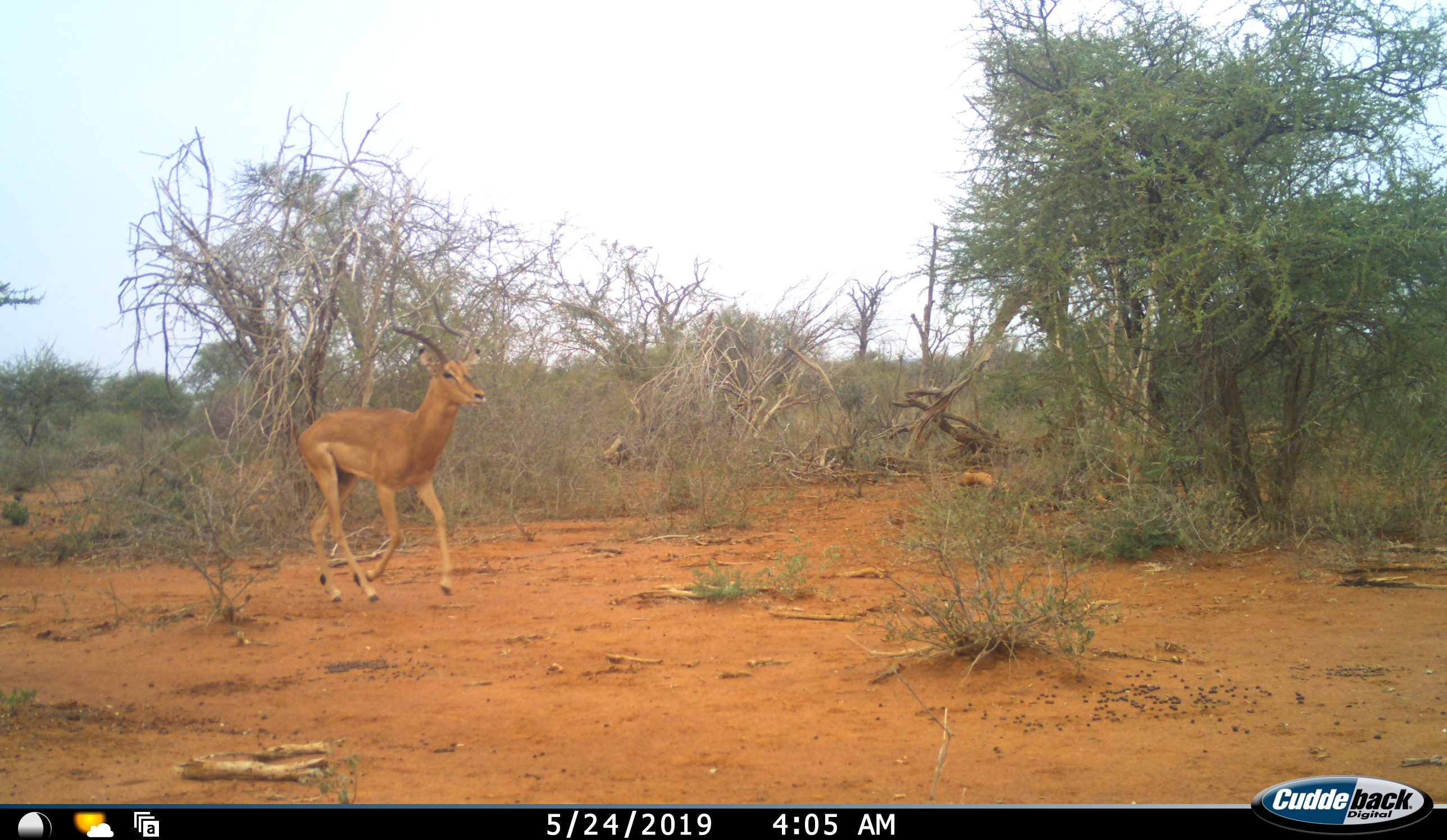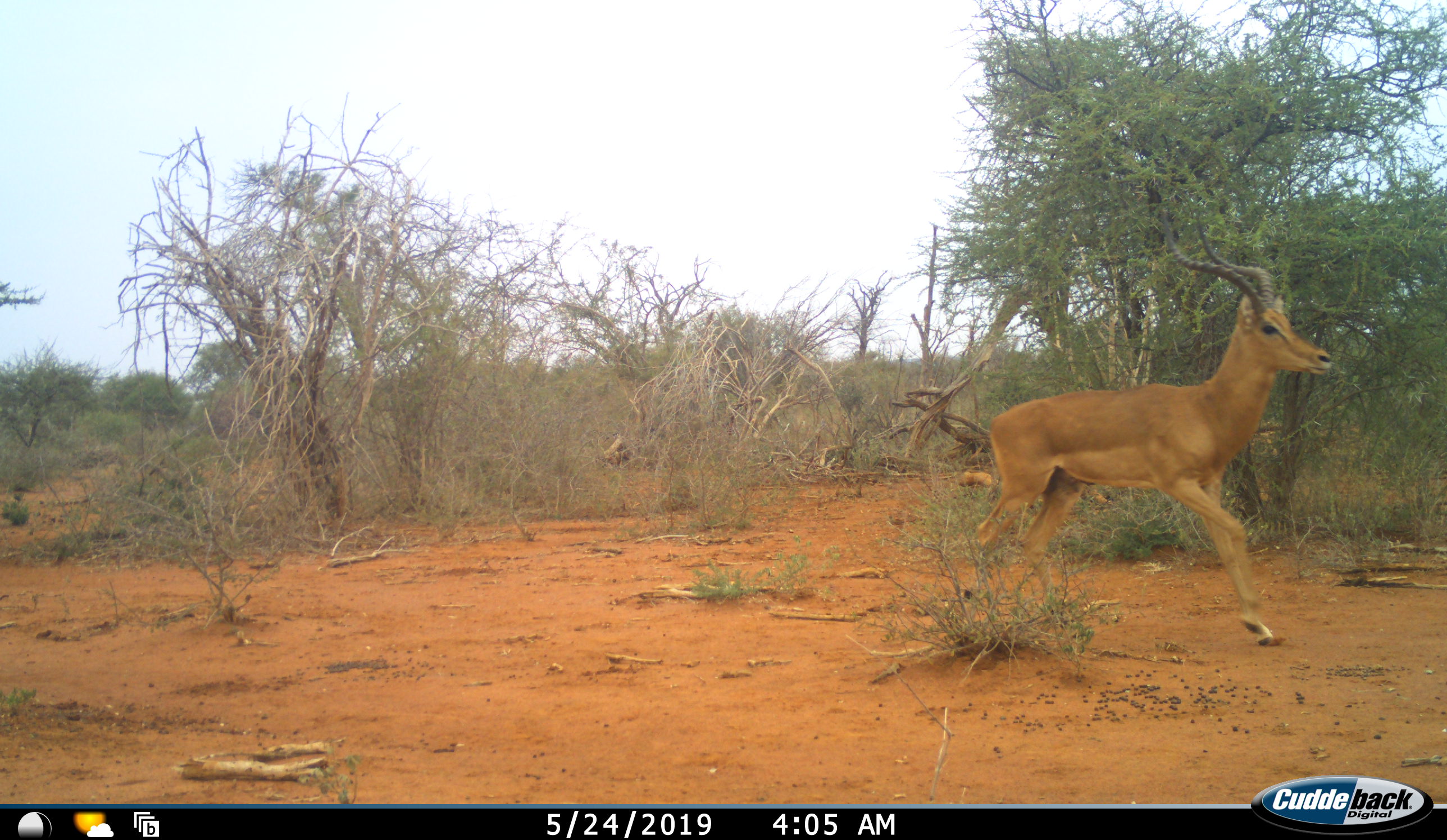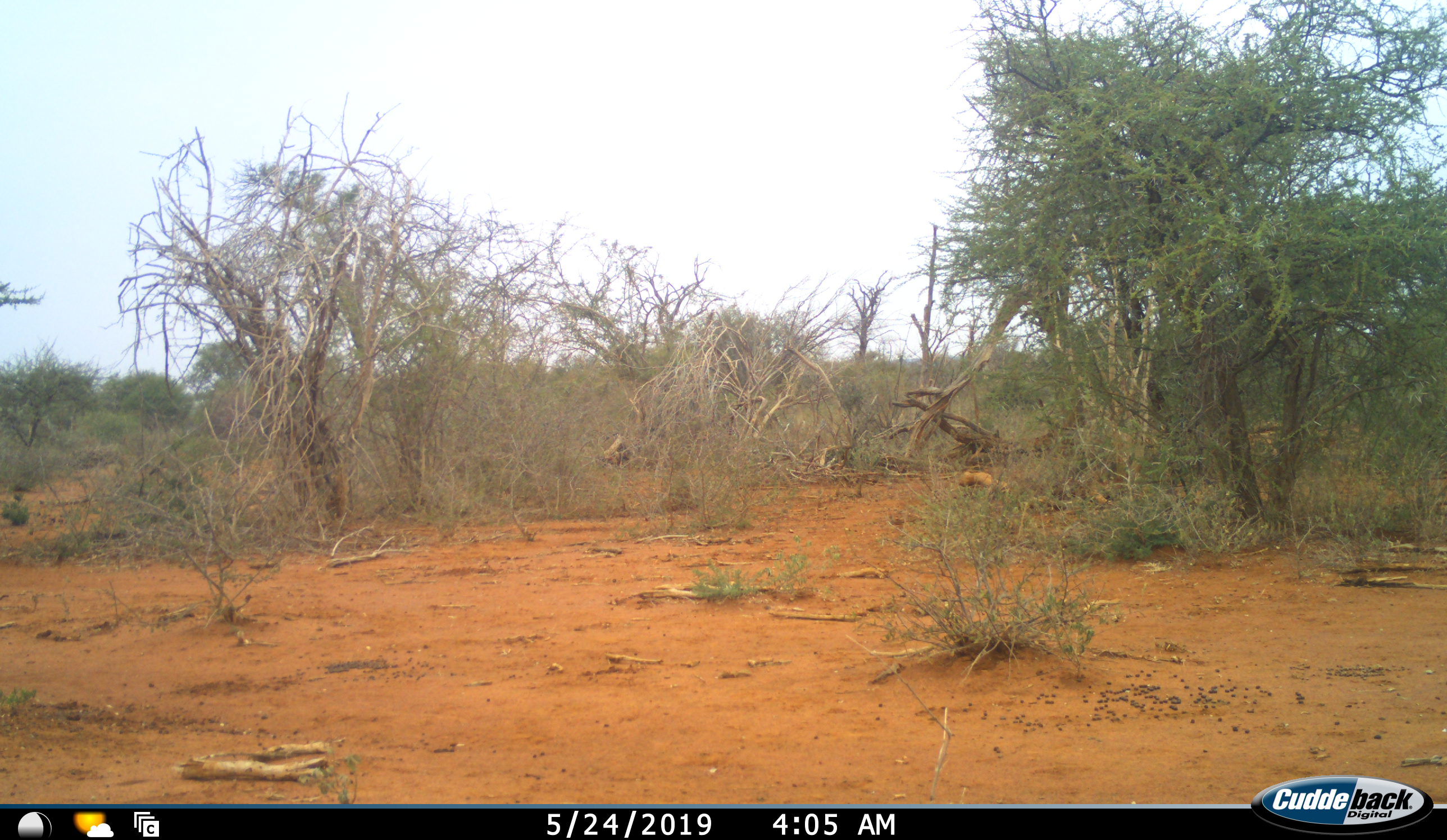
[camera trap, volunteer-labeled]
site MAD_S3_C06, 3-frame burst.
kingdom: Animalia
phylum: Chordata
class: Mammalia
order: Artiodactyla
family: Bovidae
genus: Aepyceros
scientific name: Aepyceros melampus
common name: impala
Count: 1.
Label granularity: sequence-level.